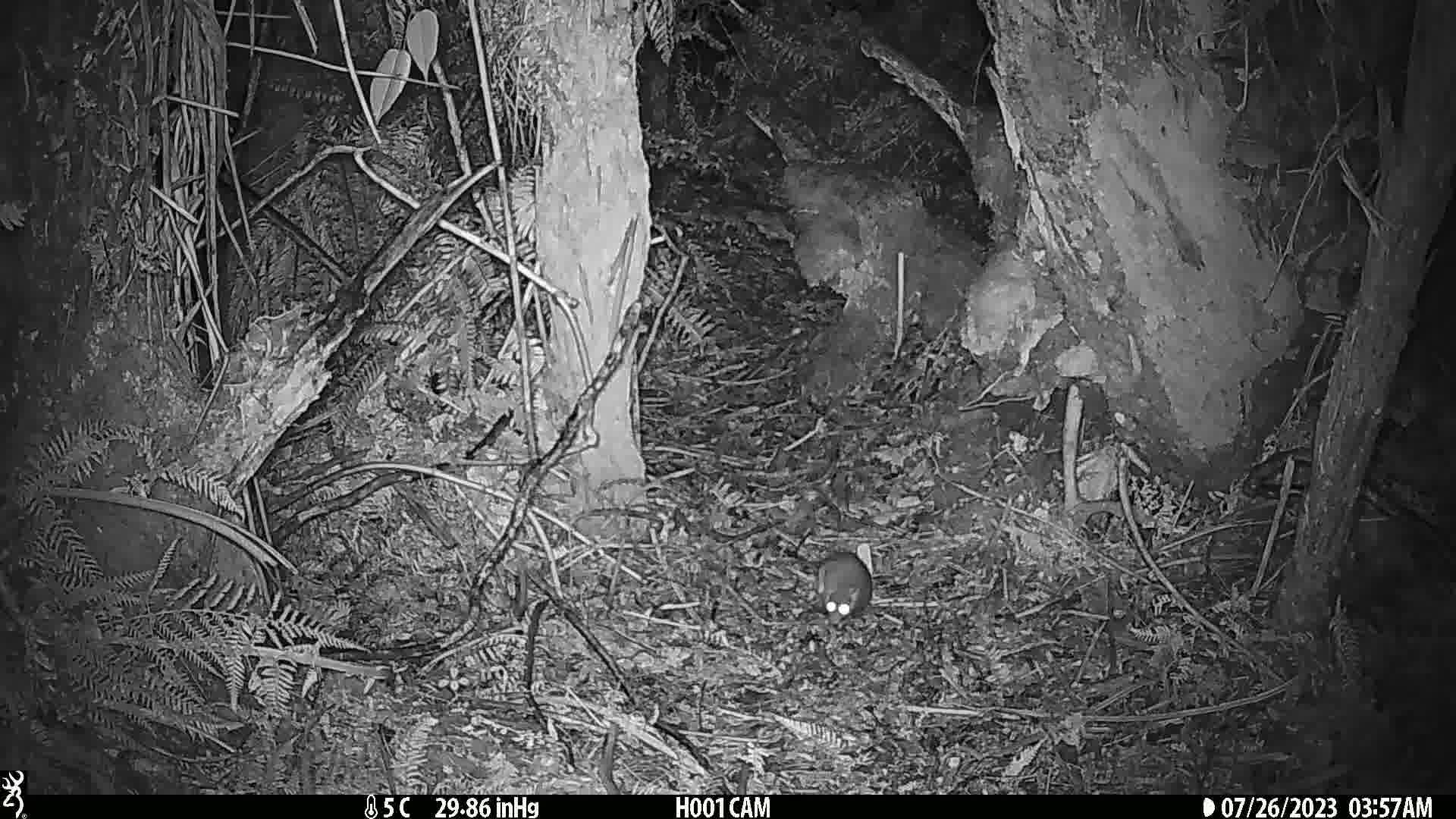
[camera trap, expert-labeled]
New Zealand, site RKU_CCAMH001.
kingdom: Animalia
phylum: Chordata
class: Mammalia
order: Rodentia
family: Muridae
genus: Rattus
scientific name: Rattus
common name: rat